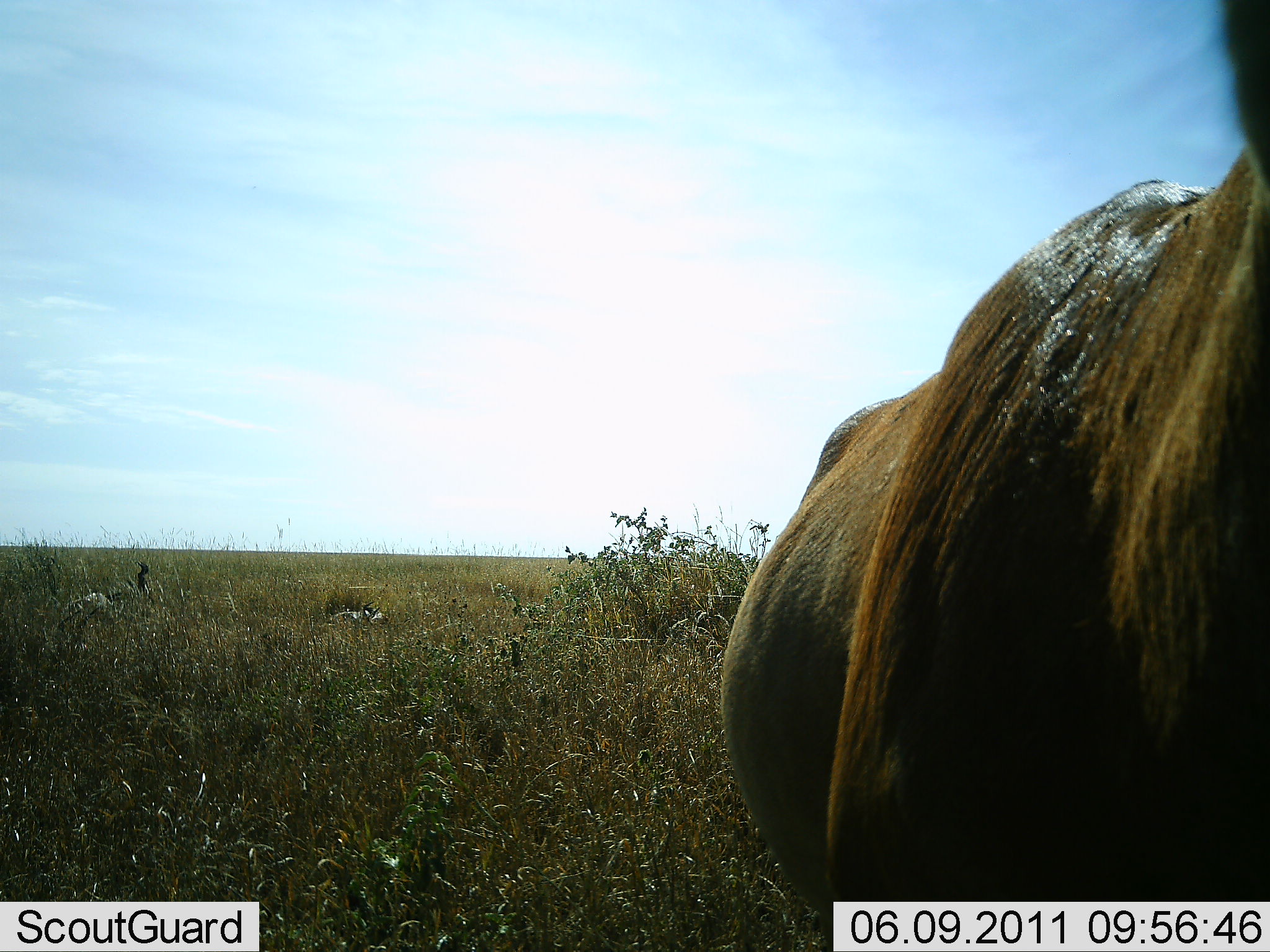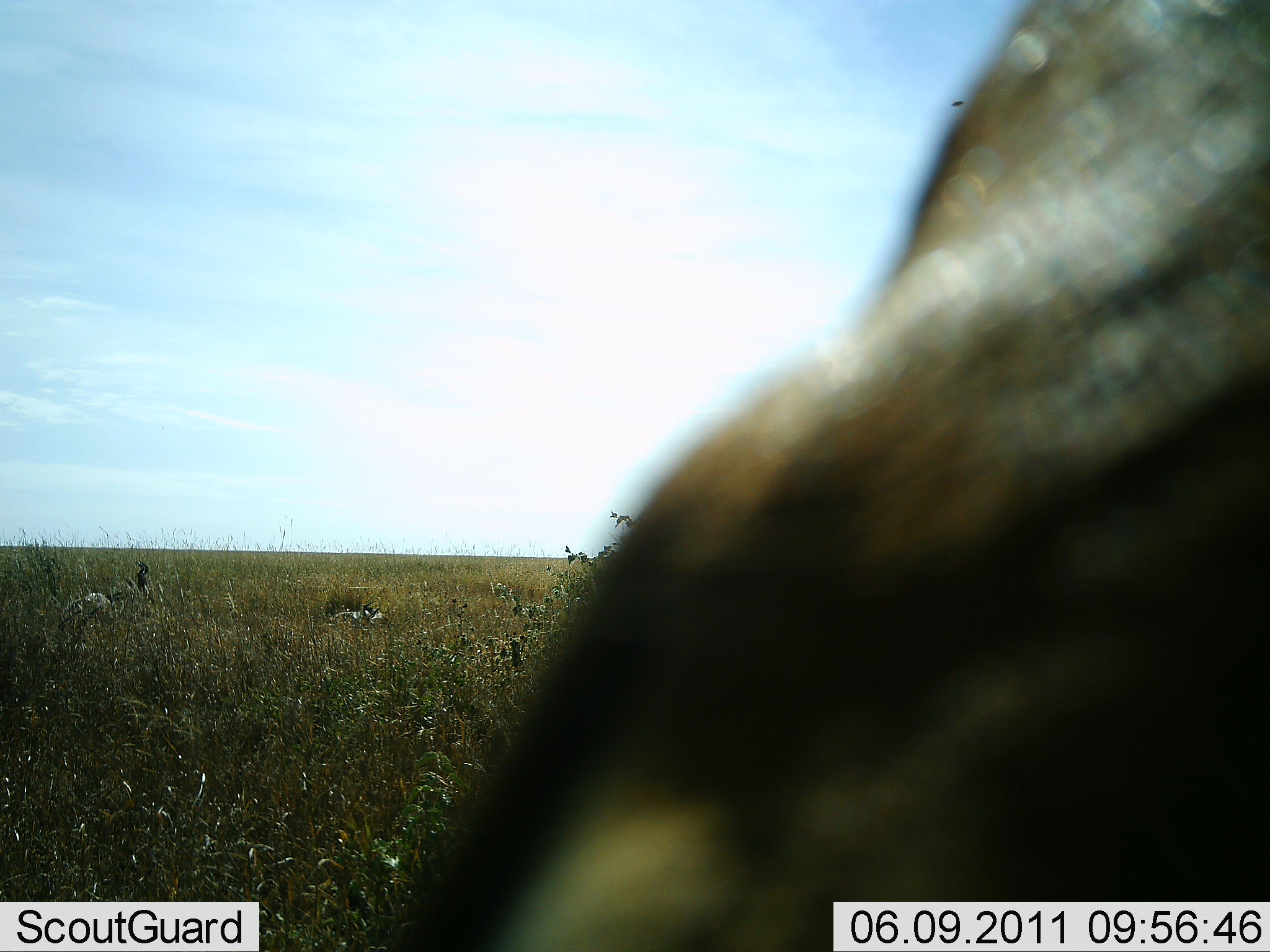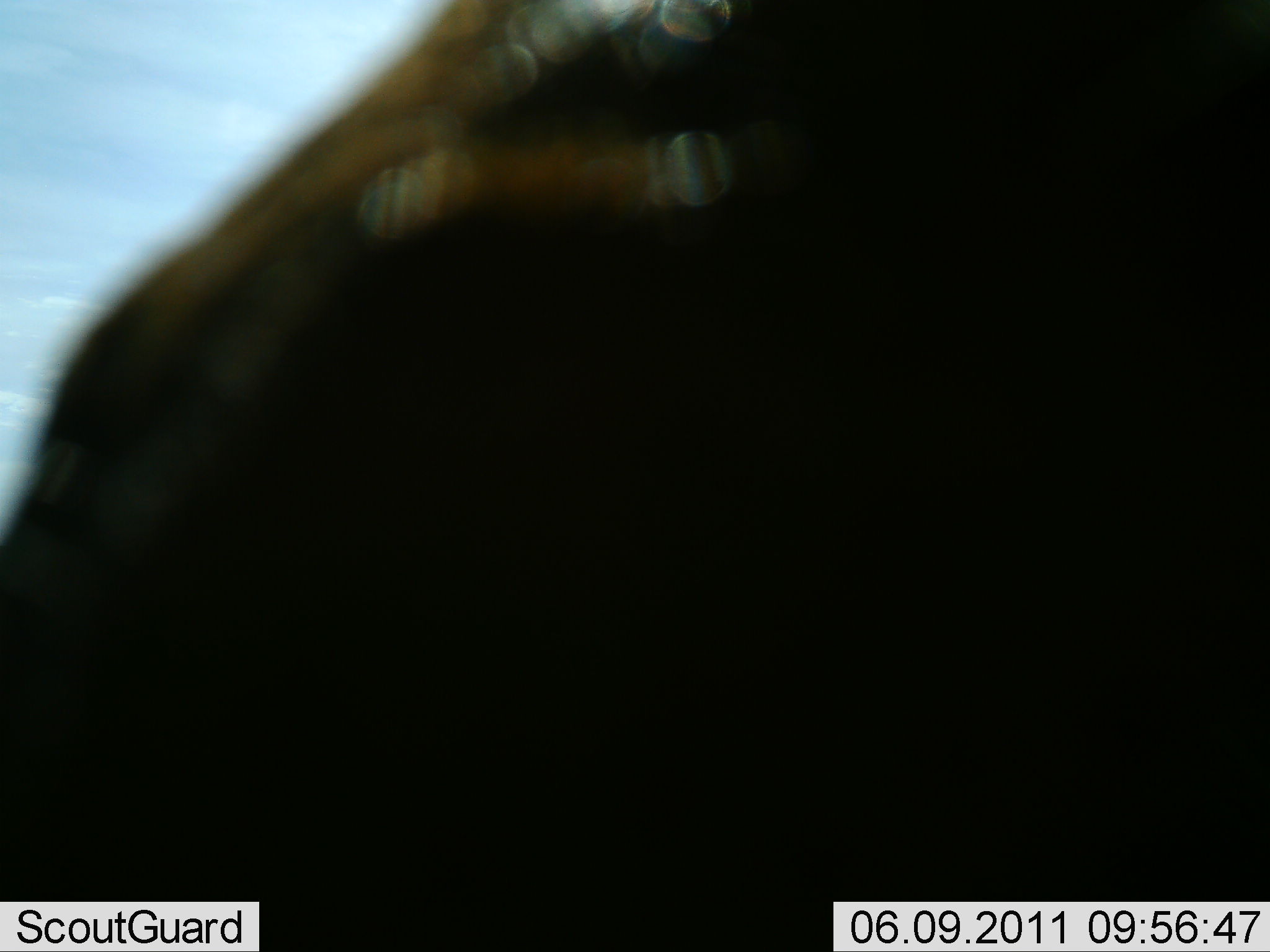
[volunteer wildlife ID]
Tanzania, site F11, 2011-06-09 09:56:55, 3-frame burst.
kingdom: Animalia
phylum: Chordata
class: Mammalia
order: Artiodactyla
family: Bovidae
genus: Connochaetes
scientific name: Connochaetes taurinus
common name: blue wildebeest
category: wildebeest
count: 1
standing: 50%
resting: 0%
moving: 50%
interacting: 0%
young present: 0%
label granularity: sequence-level